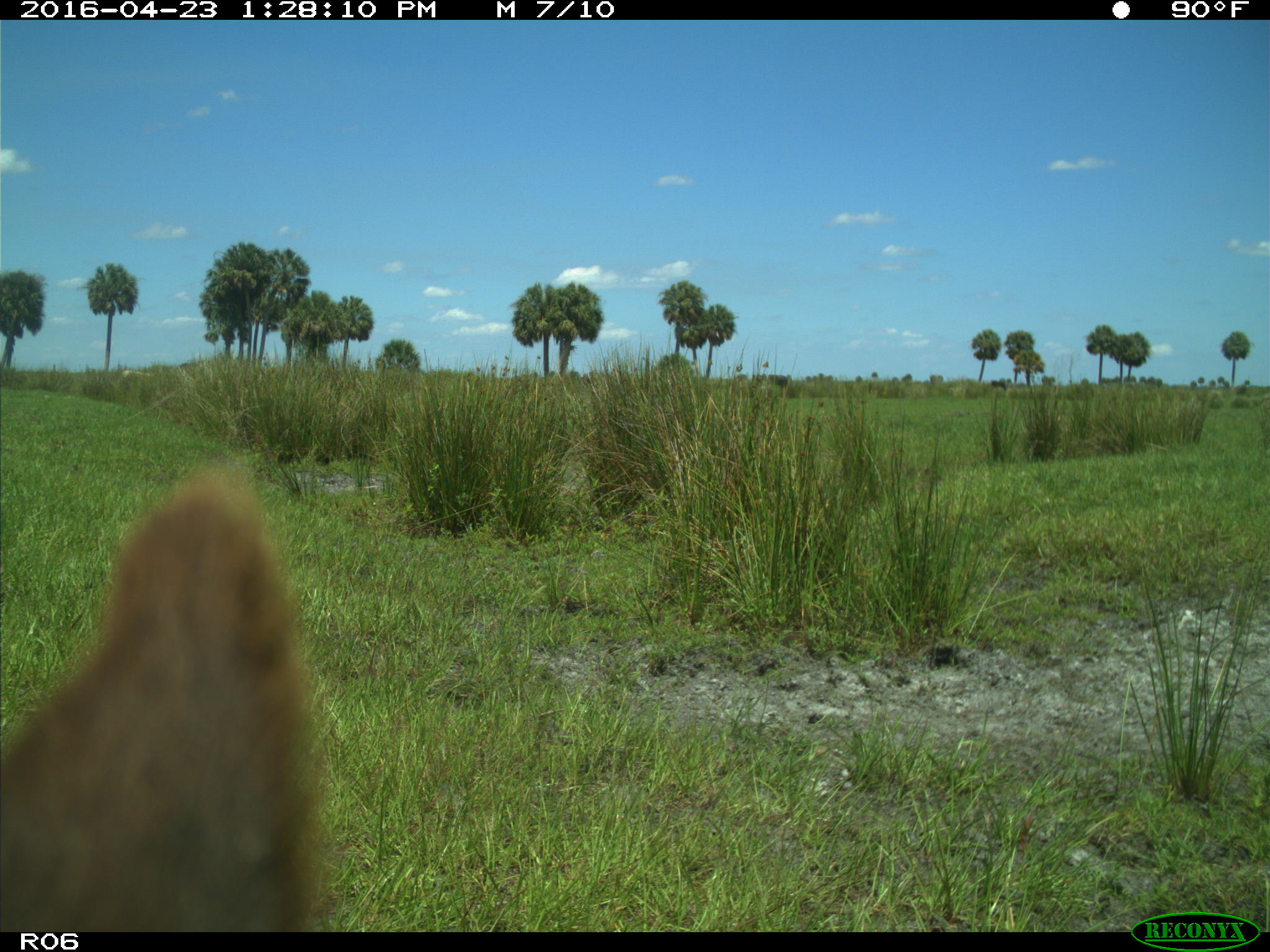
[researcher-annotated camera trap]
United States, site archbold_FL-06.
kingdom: Animalia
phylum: Chordata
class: Mammalia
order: Artiodactyla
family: Bovidae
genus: Bos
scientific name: Bos taurus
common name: domestic cow